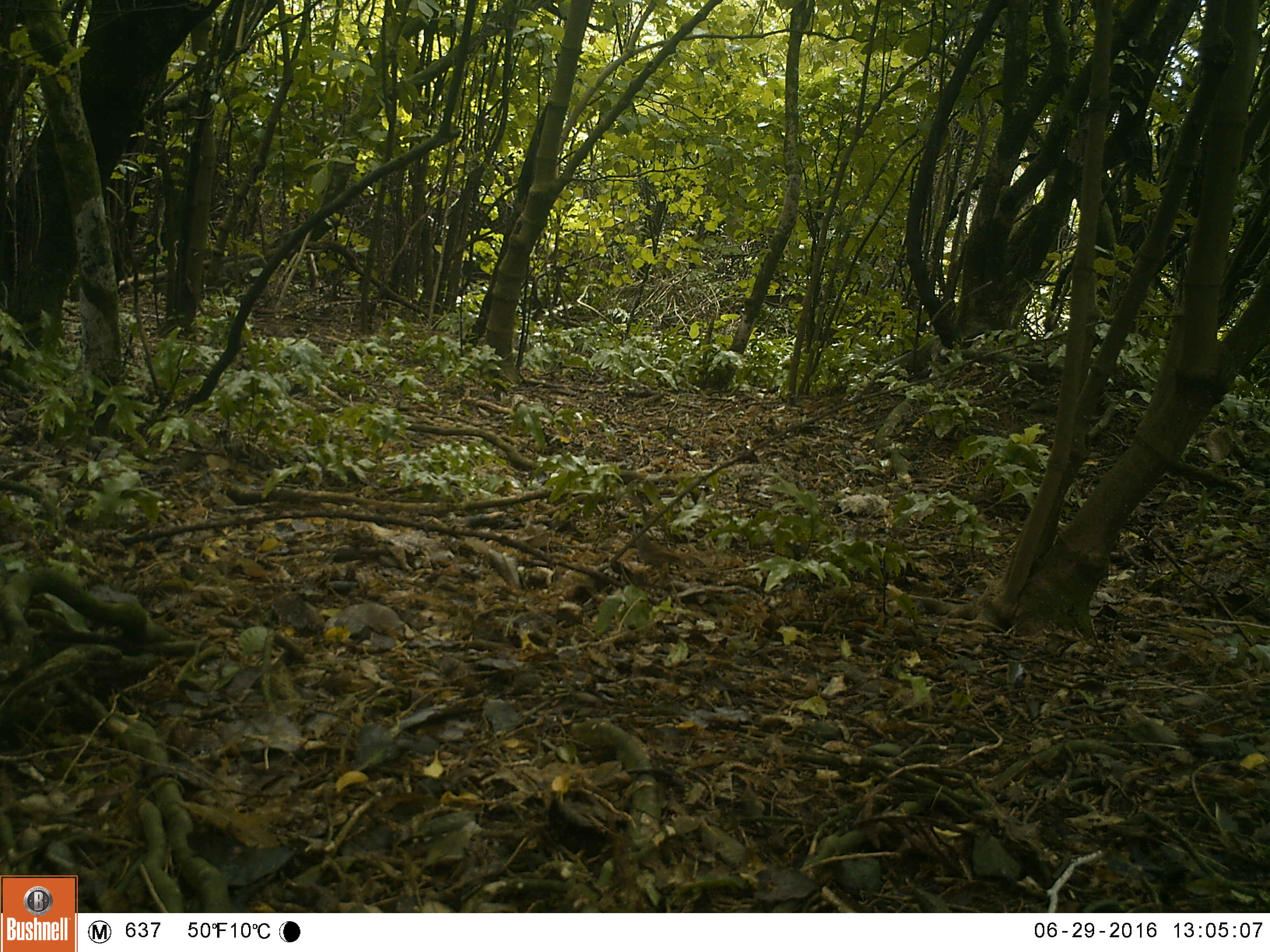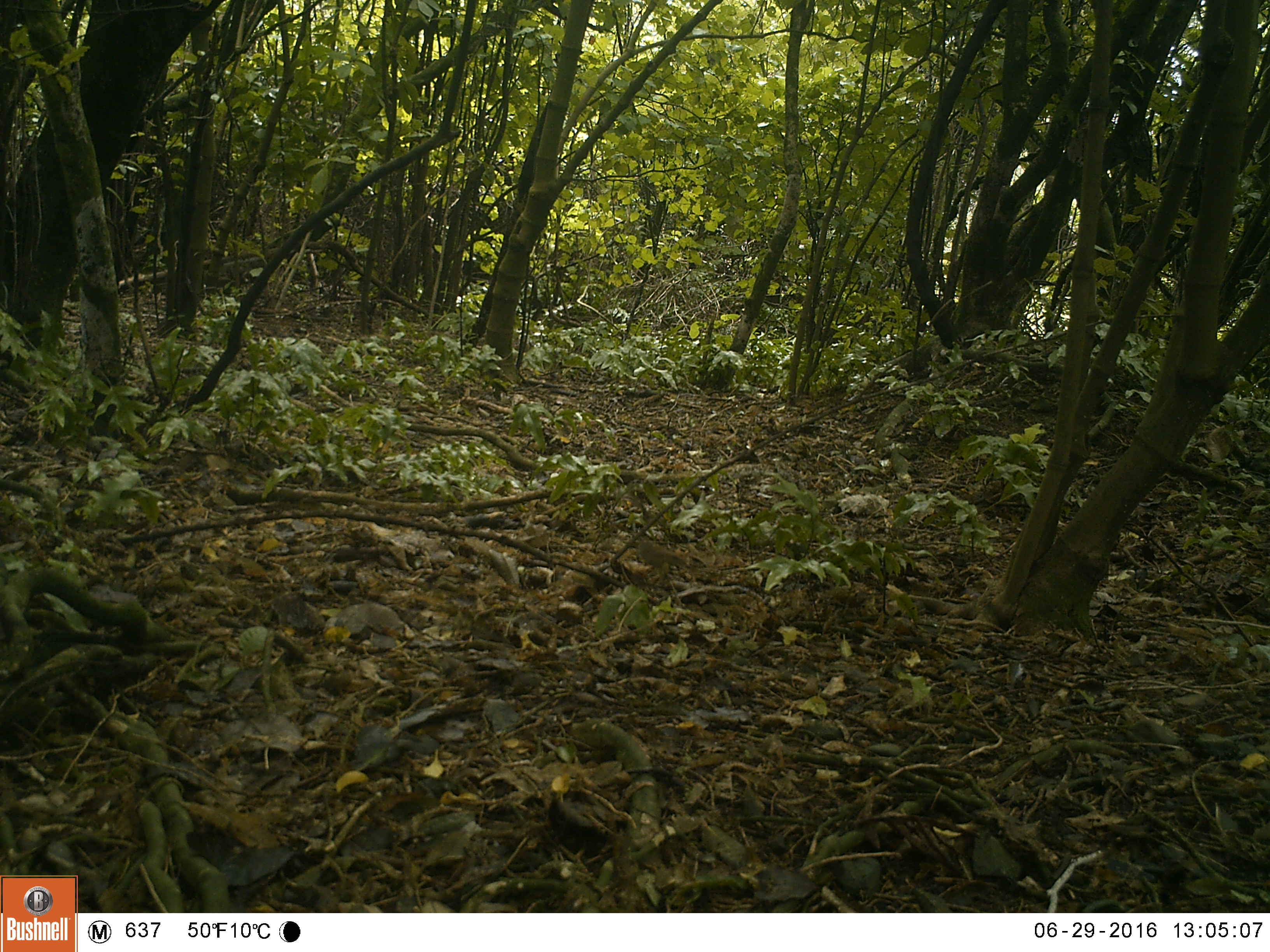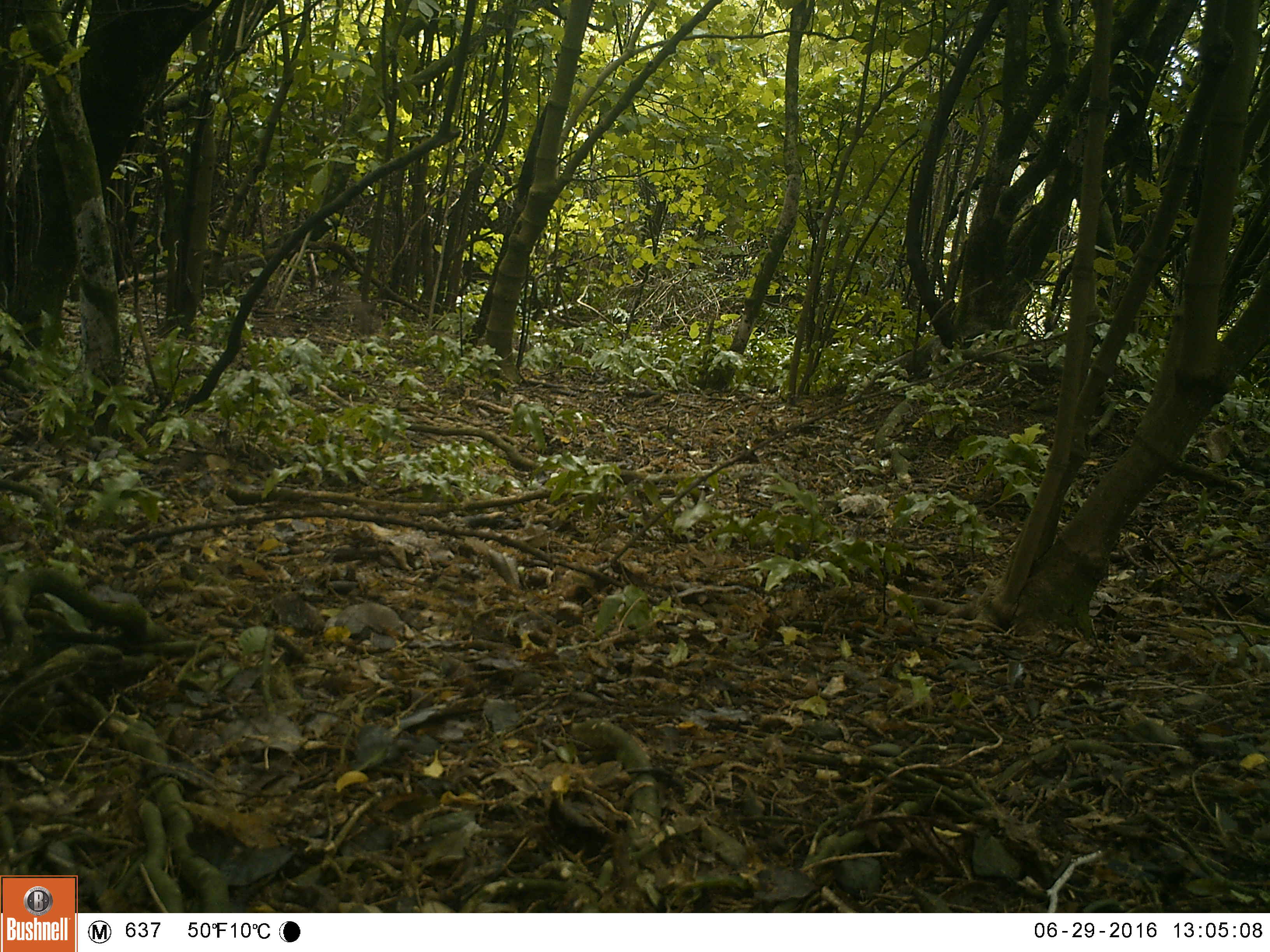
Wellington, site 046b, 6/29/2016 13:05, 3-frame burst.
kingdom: Animalia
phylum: Chordata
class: Aves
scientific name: Aves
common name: bird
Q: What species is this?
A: Bird (Aves).